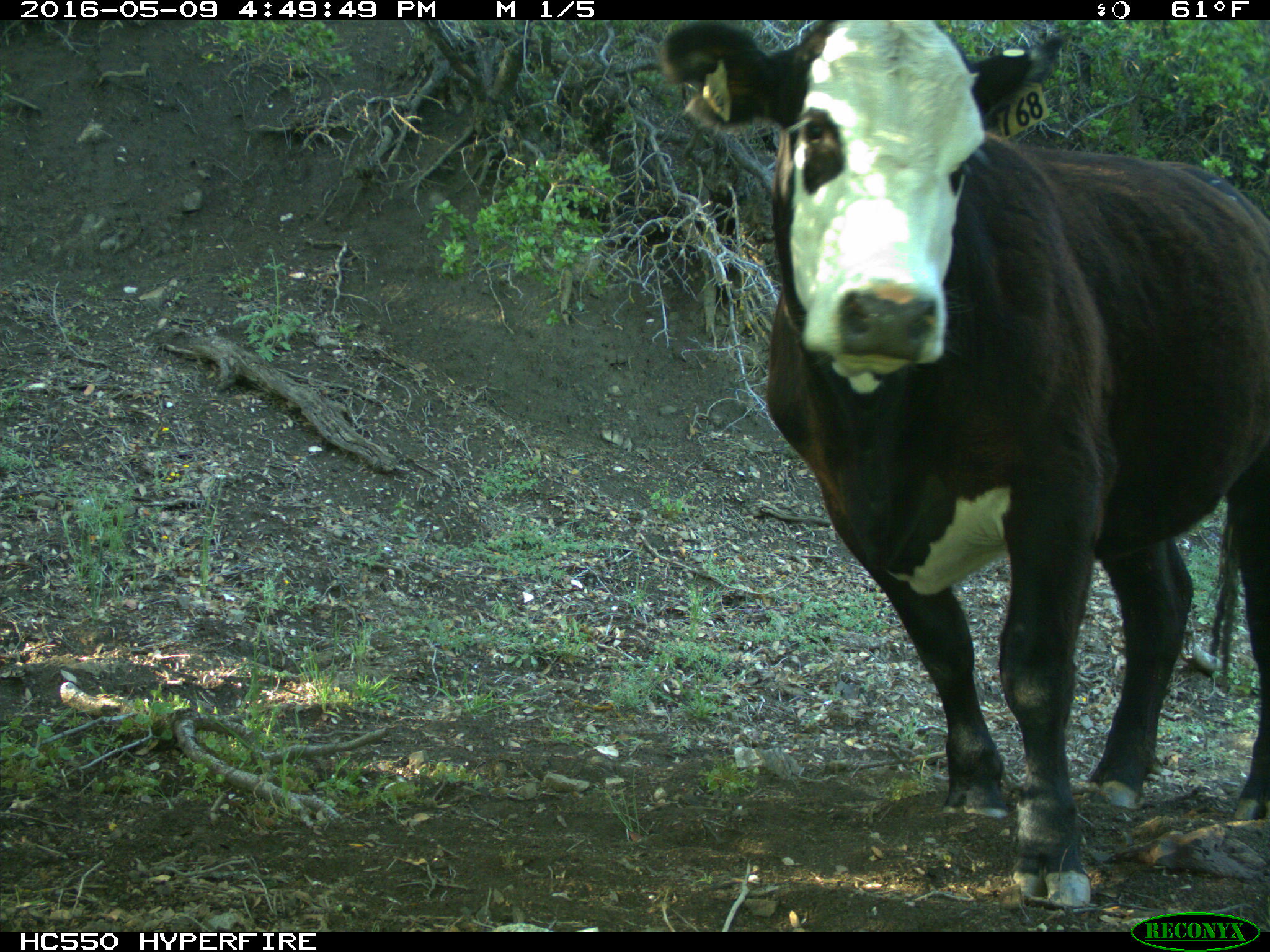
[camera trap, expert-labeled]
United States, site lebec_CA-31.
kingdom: Animalia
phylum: Chordata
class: Mammalia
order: Artiodactyla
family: Bovidae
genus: Bos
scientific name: Bos taurus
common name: domestic cow